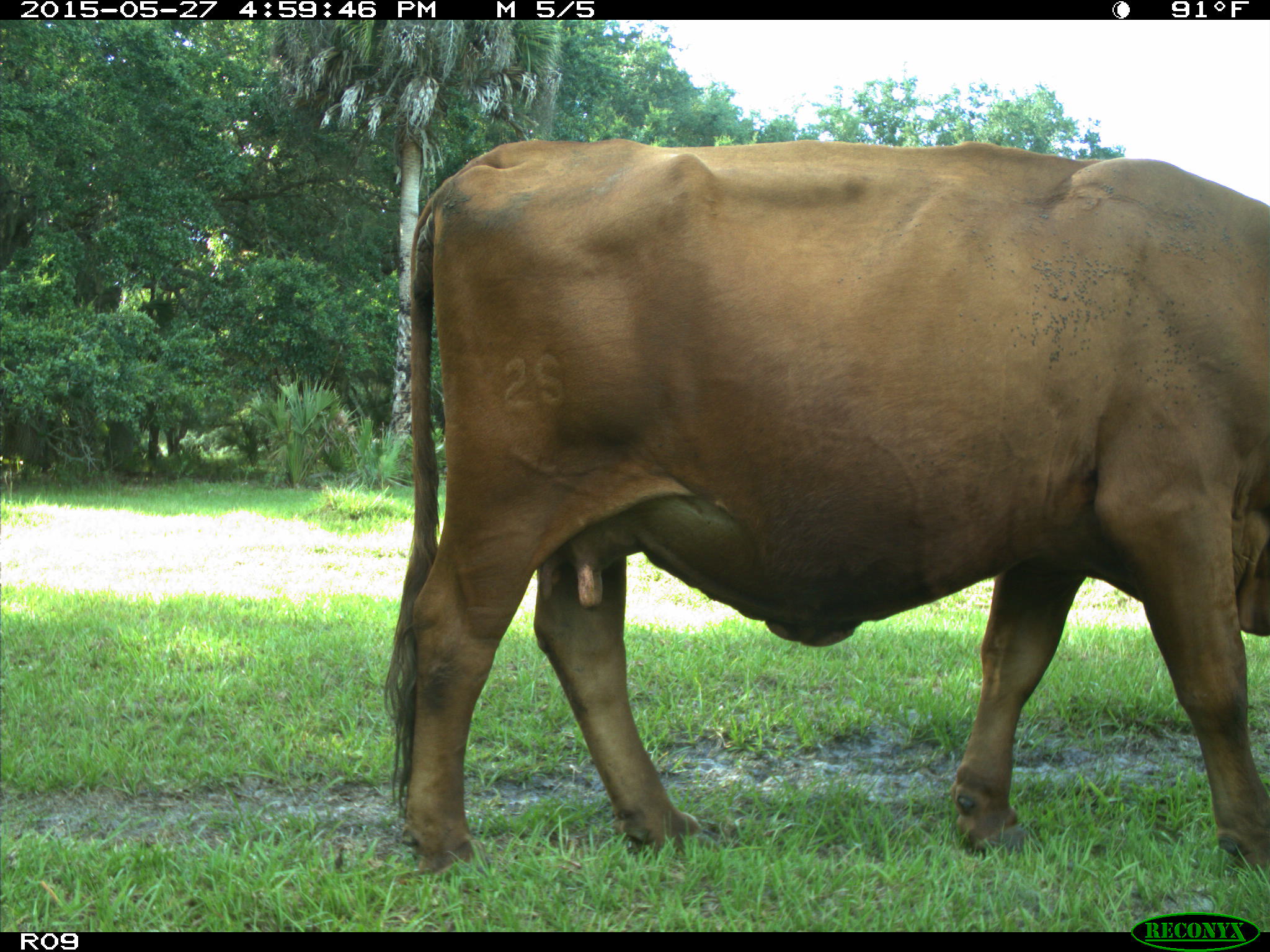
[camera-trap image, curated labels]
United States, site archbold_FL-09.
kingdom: Animalia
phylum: Chordata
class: Mammalia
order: Artiodactyla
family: Bovidae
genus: Bos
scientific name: Bos taurus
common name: domestic cow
Bos taurus (domestic cow).